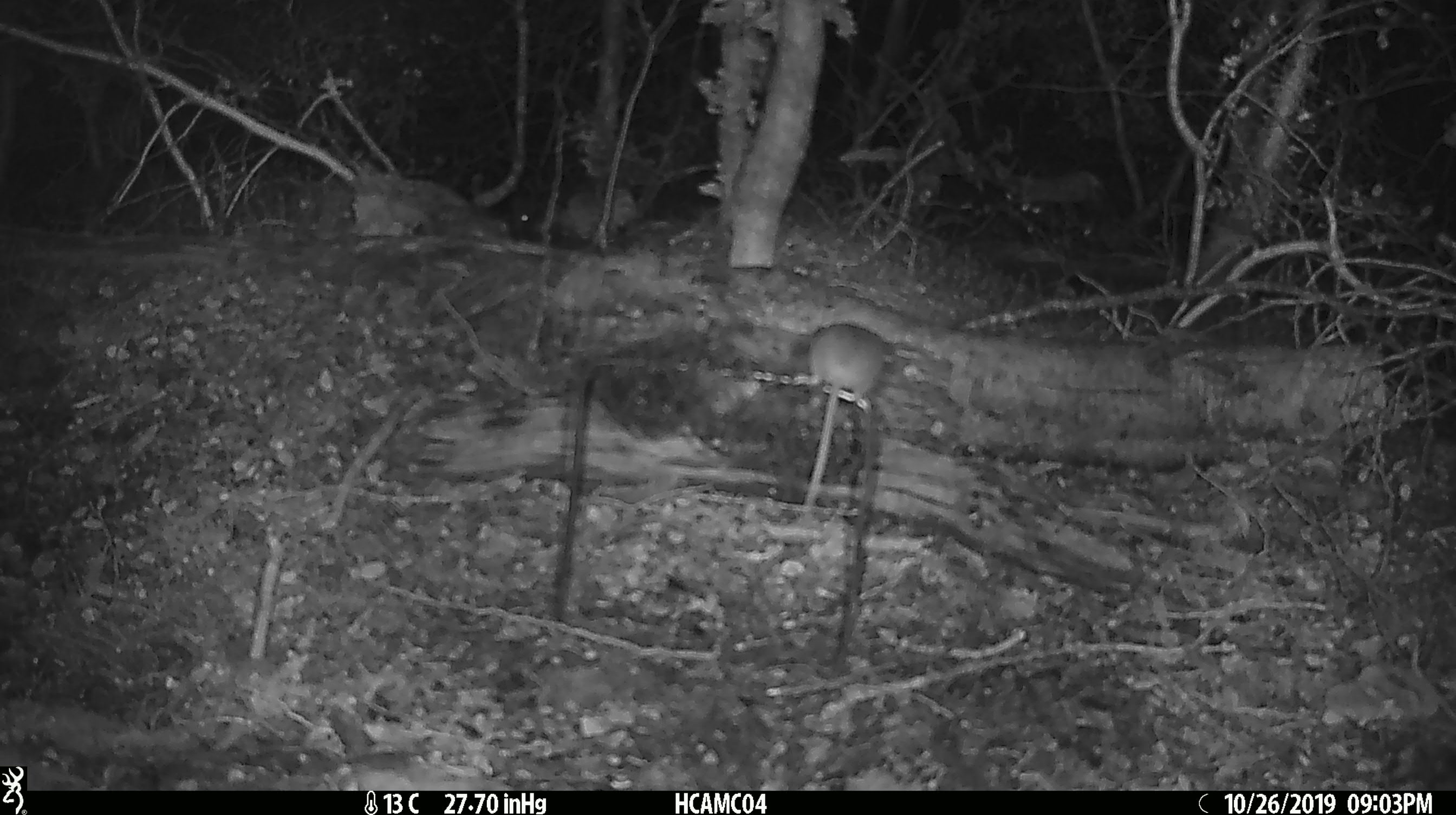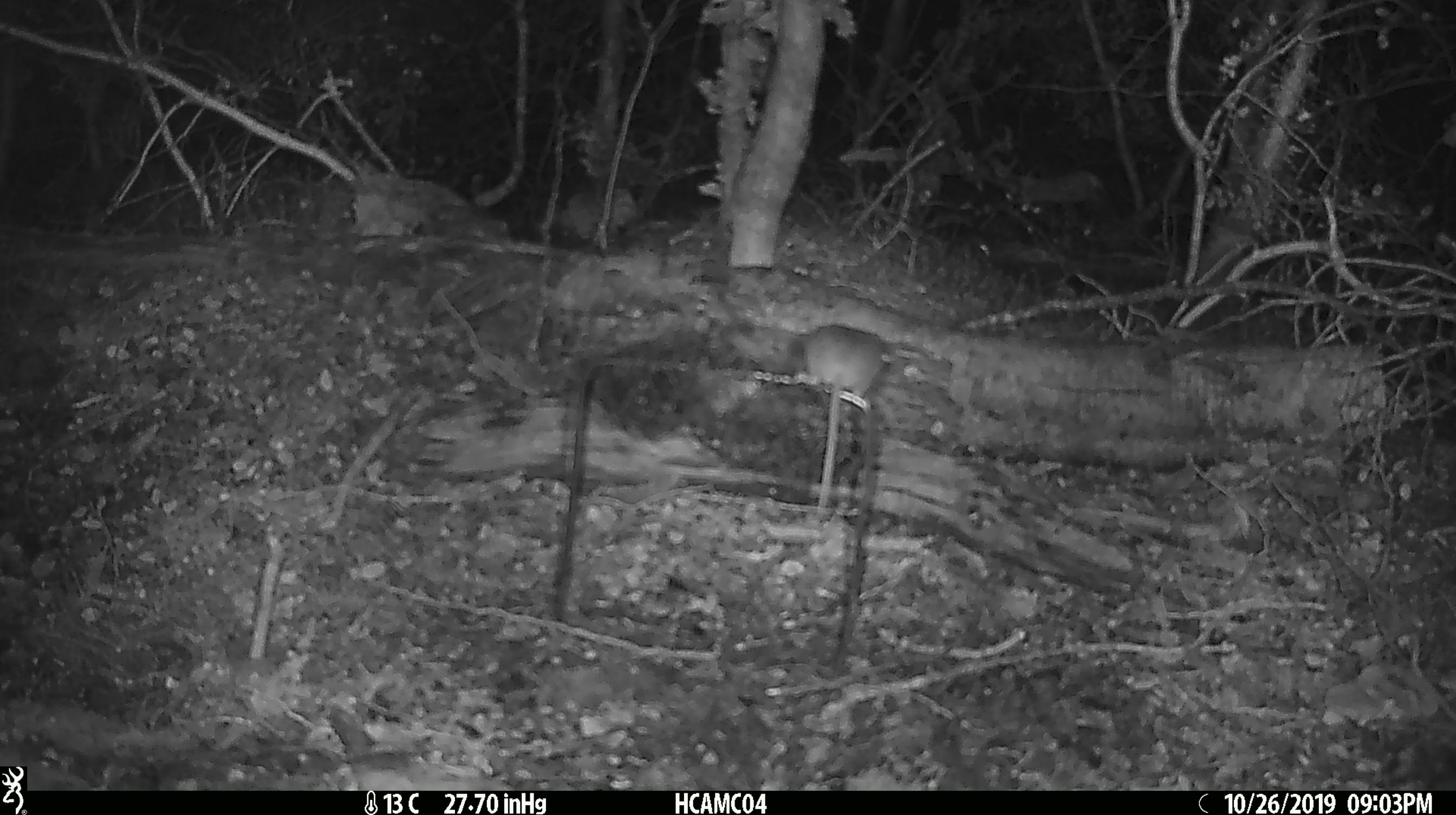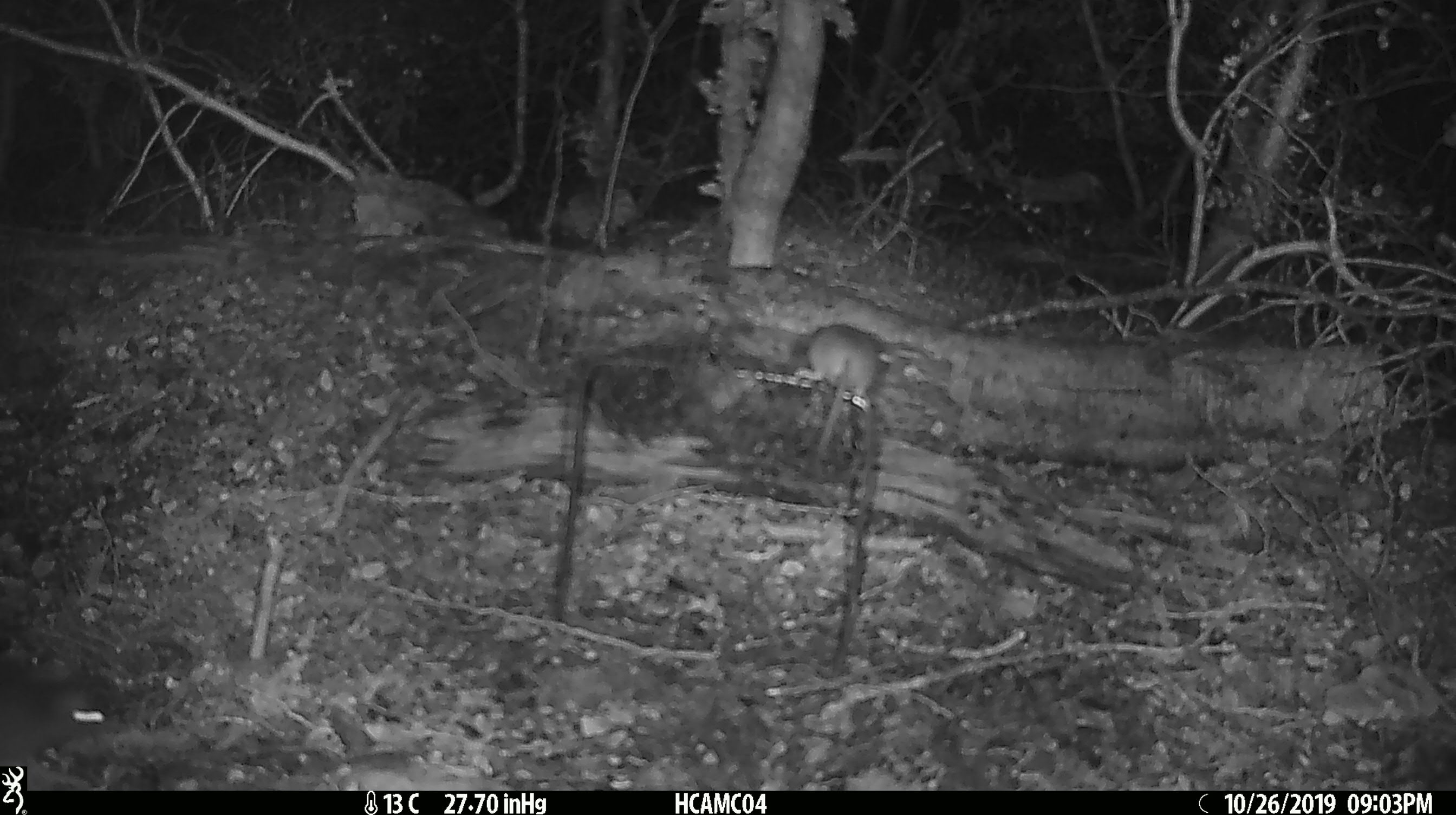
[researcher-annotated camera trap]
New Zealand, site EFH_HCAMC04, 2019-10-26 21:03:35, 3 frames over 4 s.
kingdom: Animalia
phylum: Chordata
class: Mammalia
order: Rodentia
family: Muridae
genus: Mus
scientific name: Mus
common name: mouse